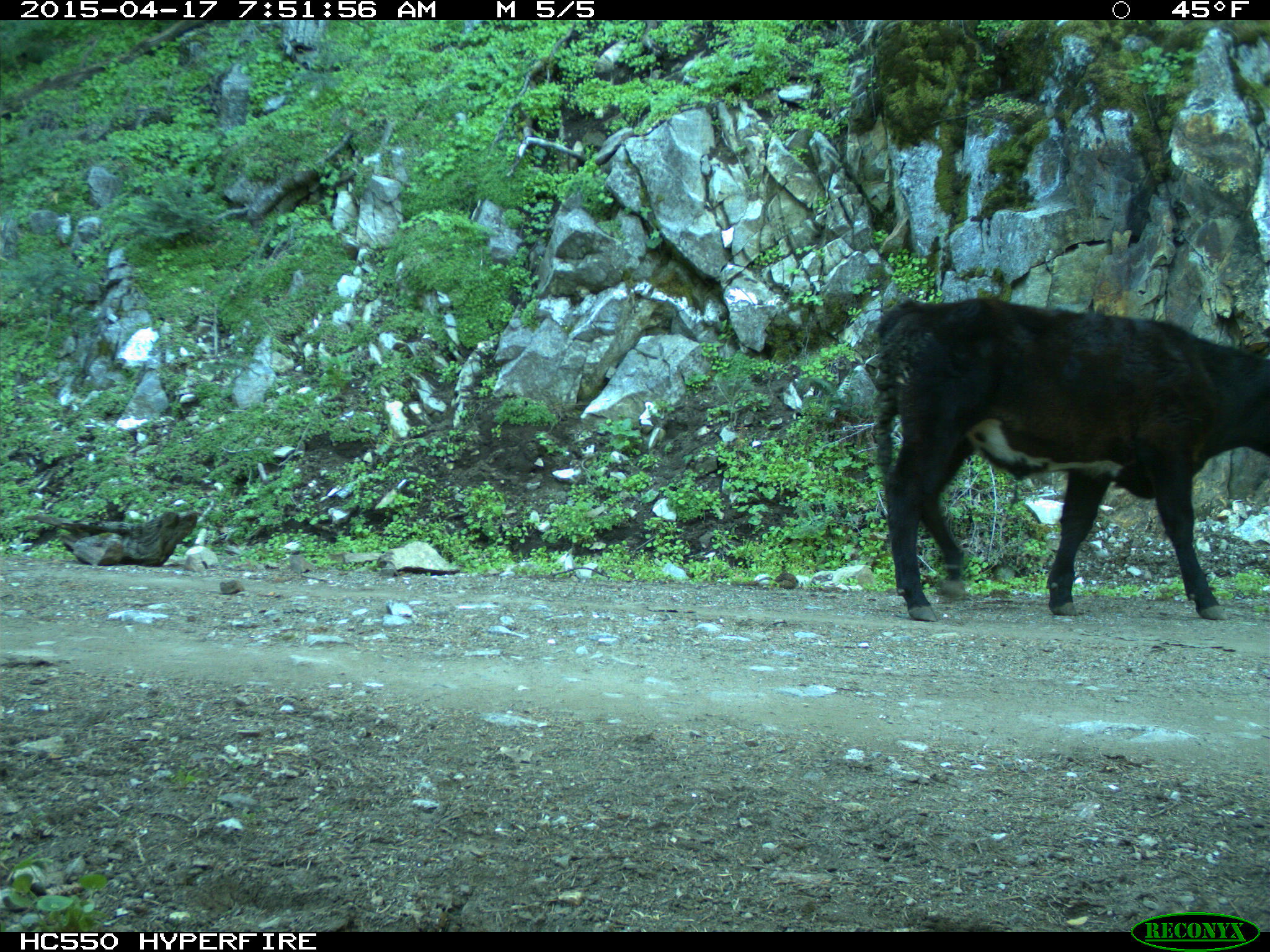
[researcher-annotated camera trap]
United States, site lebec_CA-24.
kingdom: Animalia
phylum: Chordata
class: Mammalia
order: Artiodactyla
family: Bovidae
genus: Bos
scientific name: Bos taurus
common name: domestic cow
Bos taurus (domestic cow).